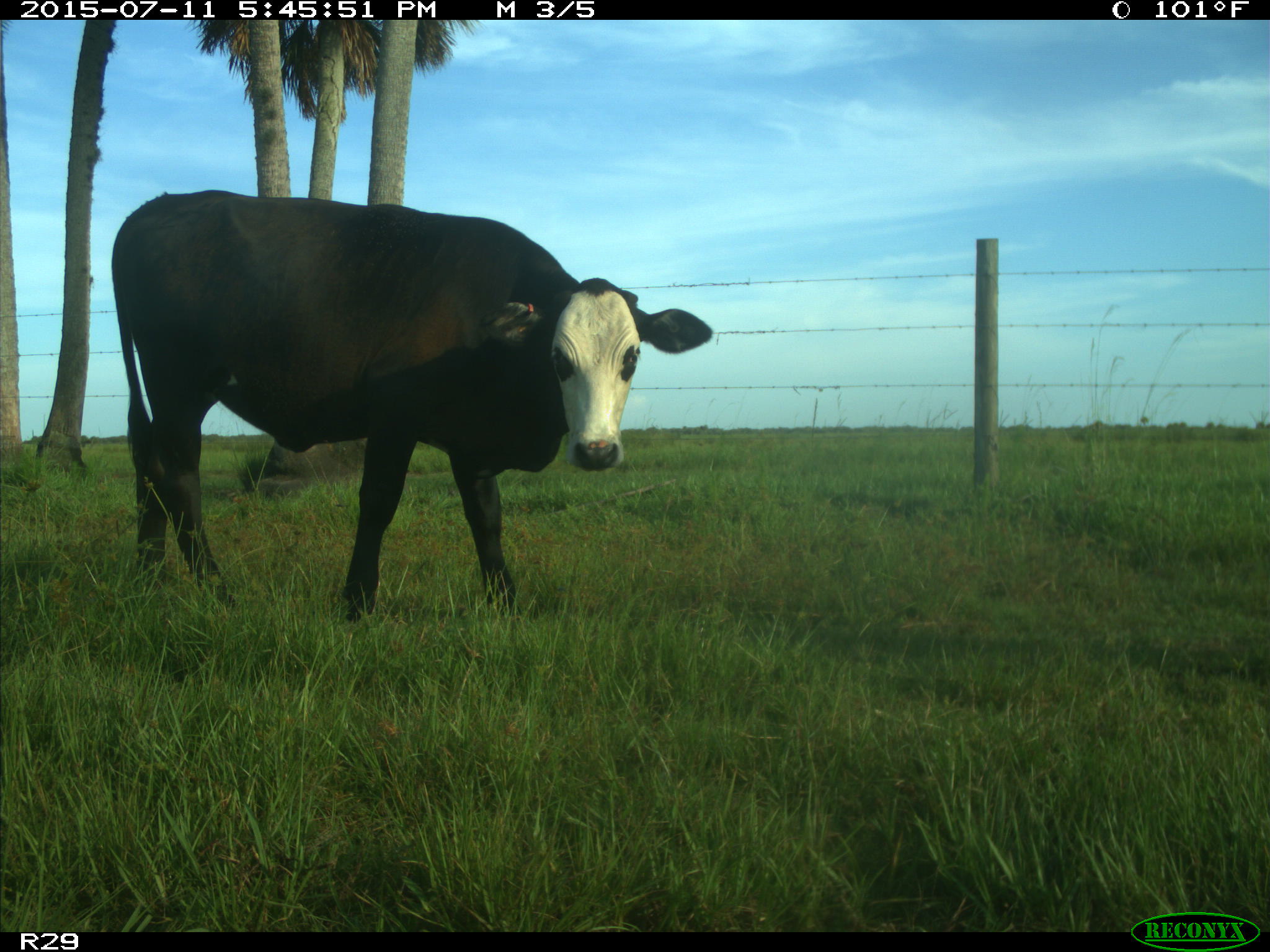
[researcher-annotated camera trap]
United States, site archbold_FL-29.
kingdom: Animalia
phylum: Chordata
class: Mammalia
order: Artiodactyla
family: Bovidae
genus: Bos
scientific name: Bos taurus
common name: domestic cow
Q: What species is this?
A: Bos taurus (domestic cow).